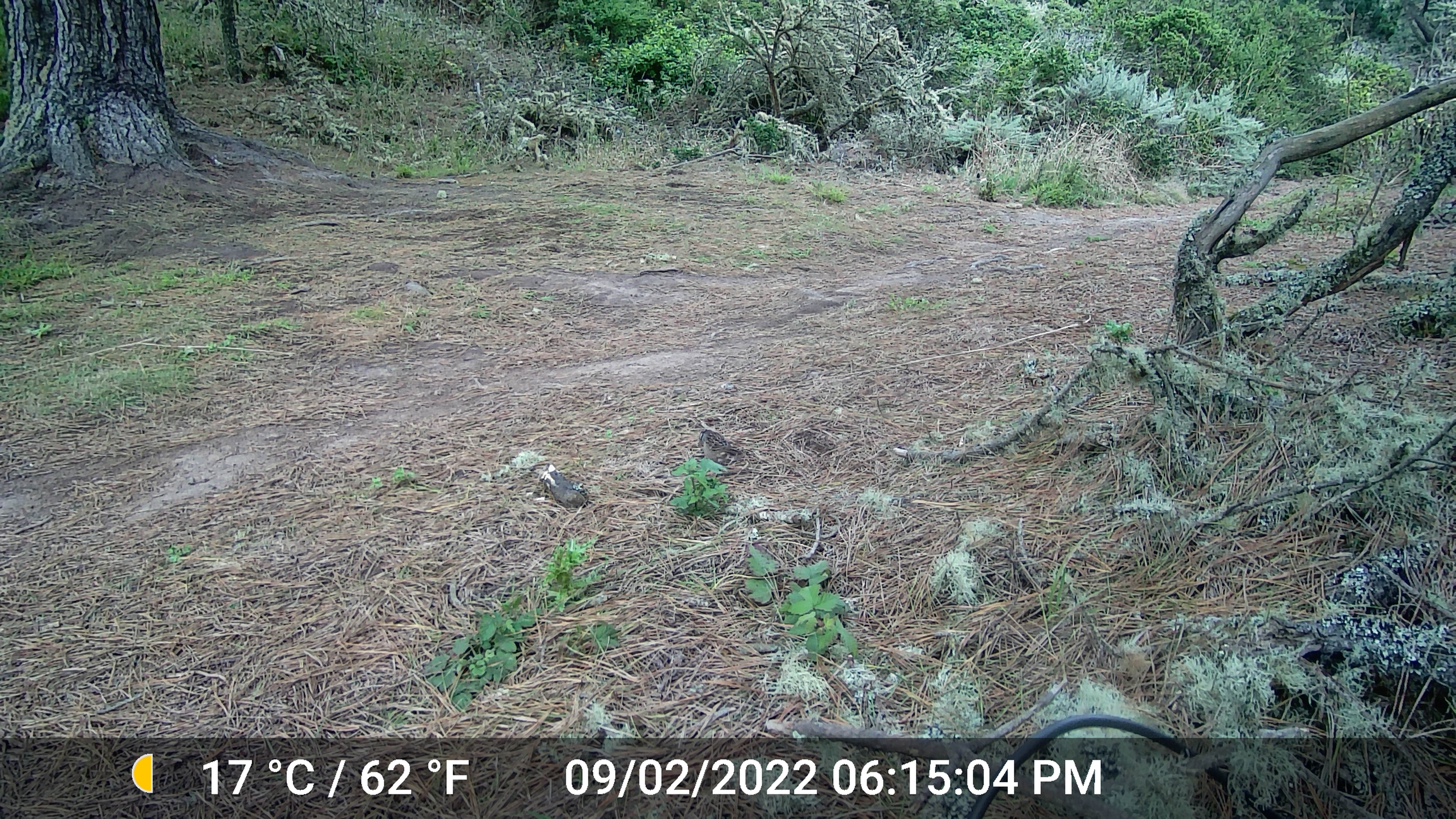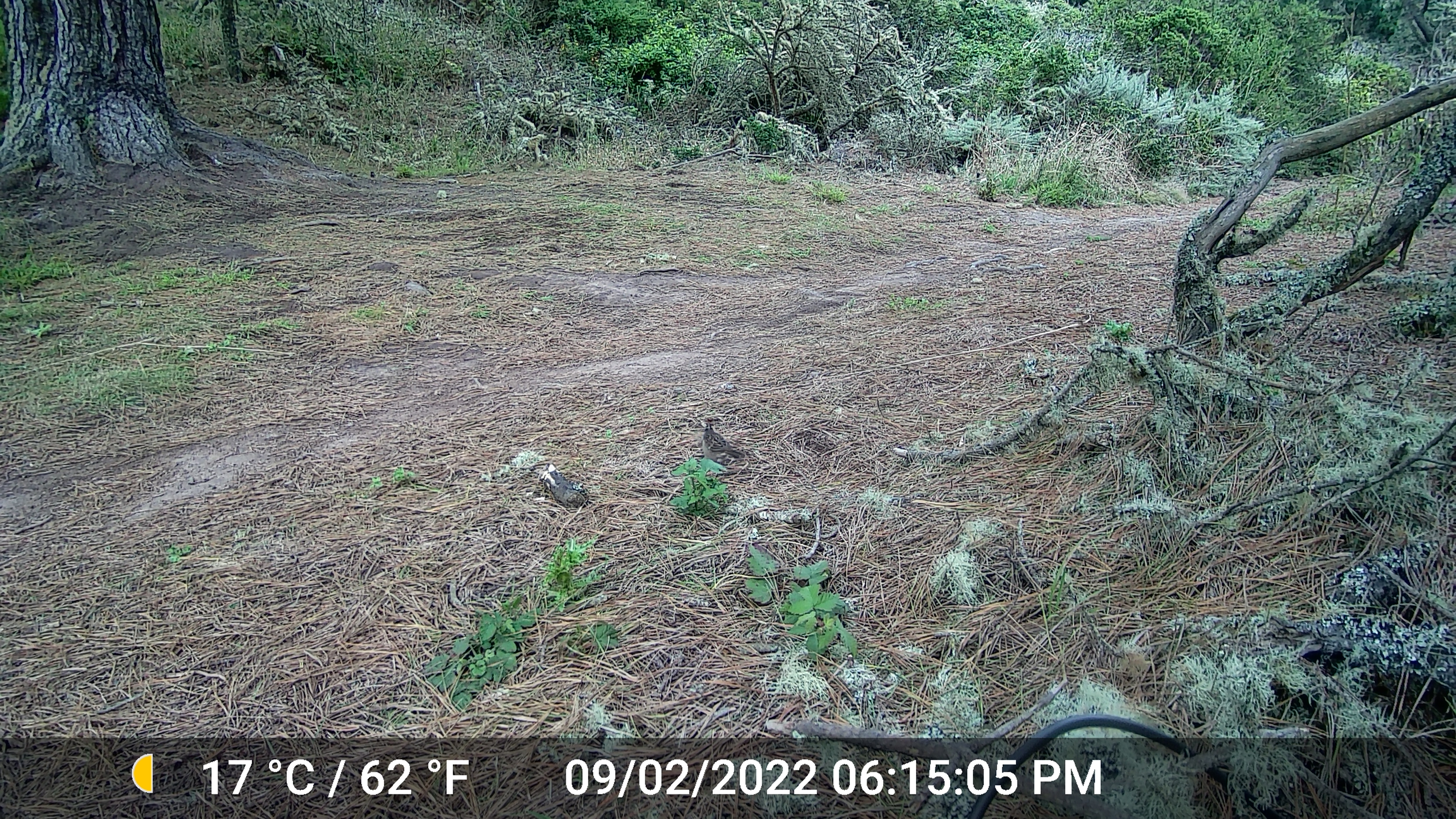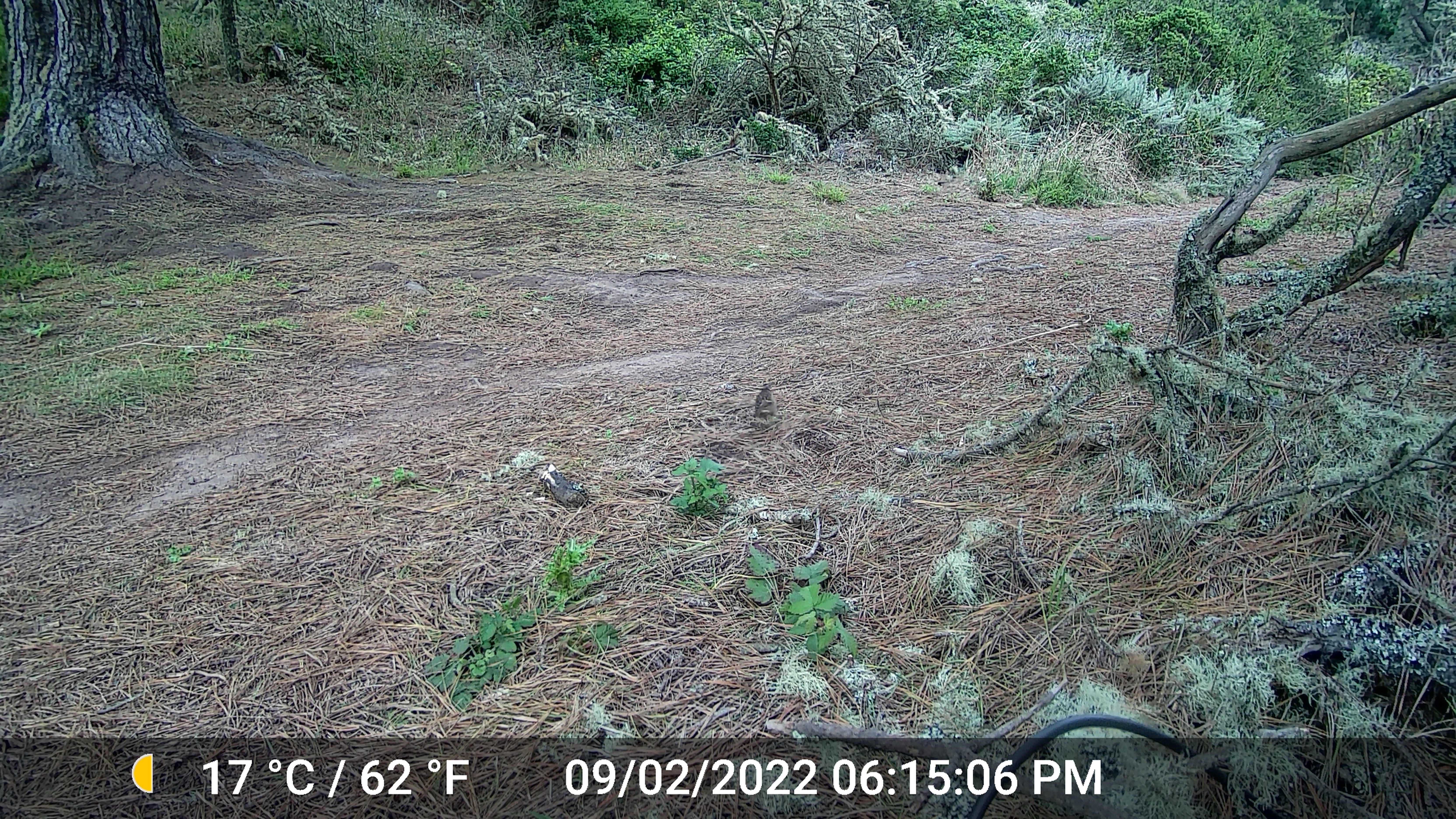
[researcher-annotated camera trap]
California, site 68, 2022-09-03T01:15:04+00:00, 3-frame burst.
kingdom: Animalia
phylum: Chordata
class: Aves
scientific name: Aves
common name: bird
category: unknown bird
Unknown bird (bird) (Aves).